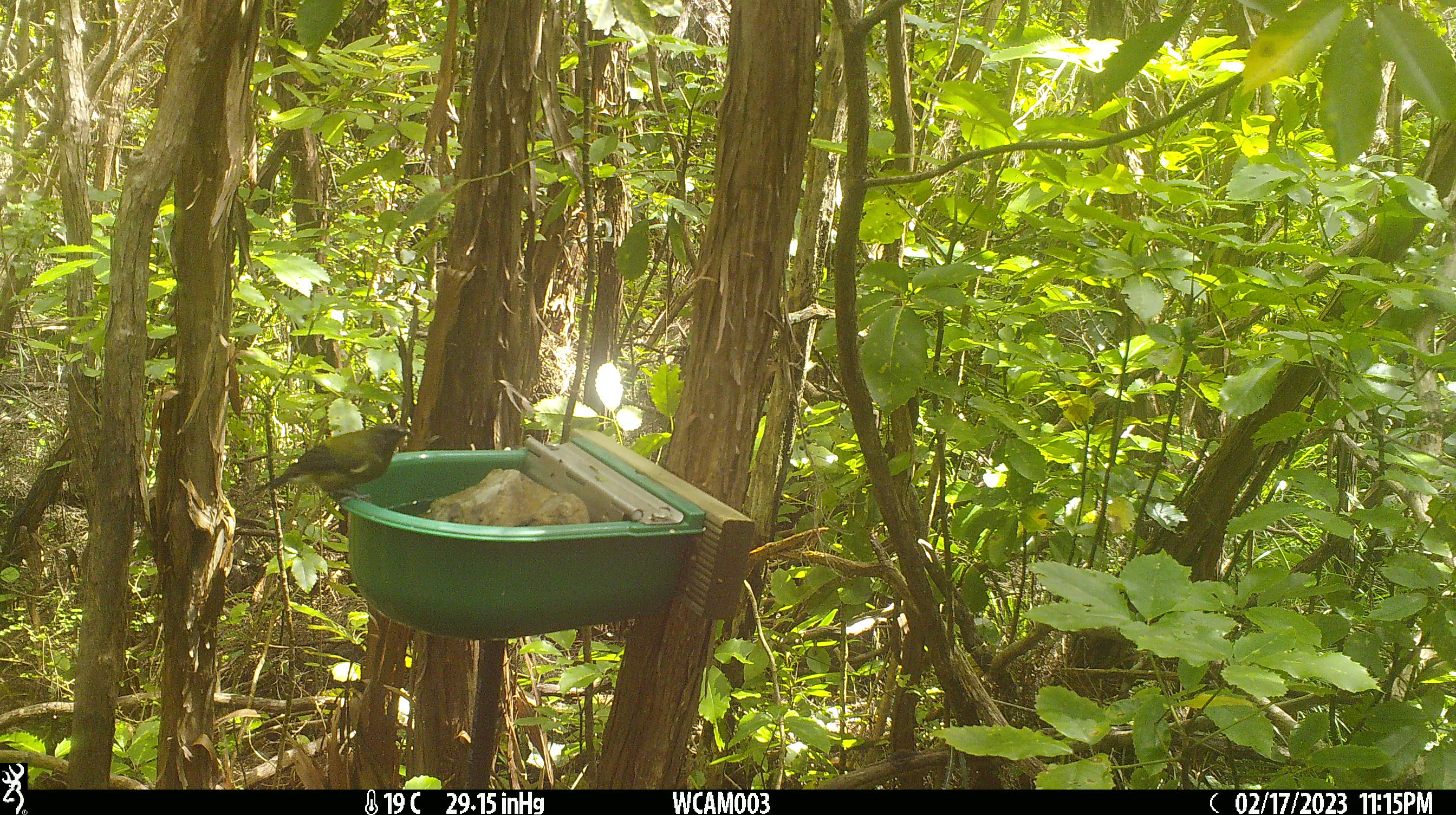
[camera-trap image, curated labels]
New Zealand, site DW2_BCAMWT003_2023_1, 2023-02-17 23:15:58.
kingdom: Animalia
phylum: Chordata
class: Aves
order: Passeriformes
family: Meliphagidae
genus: Anthornis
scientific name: Anthornis melanura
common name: new zealand bellbird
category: bellbird